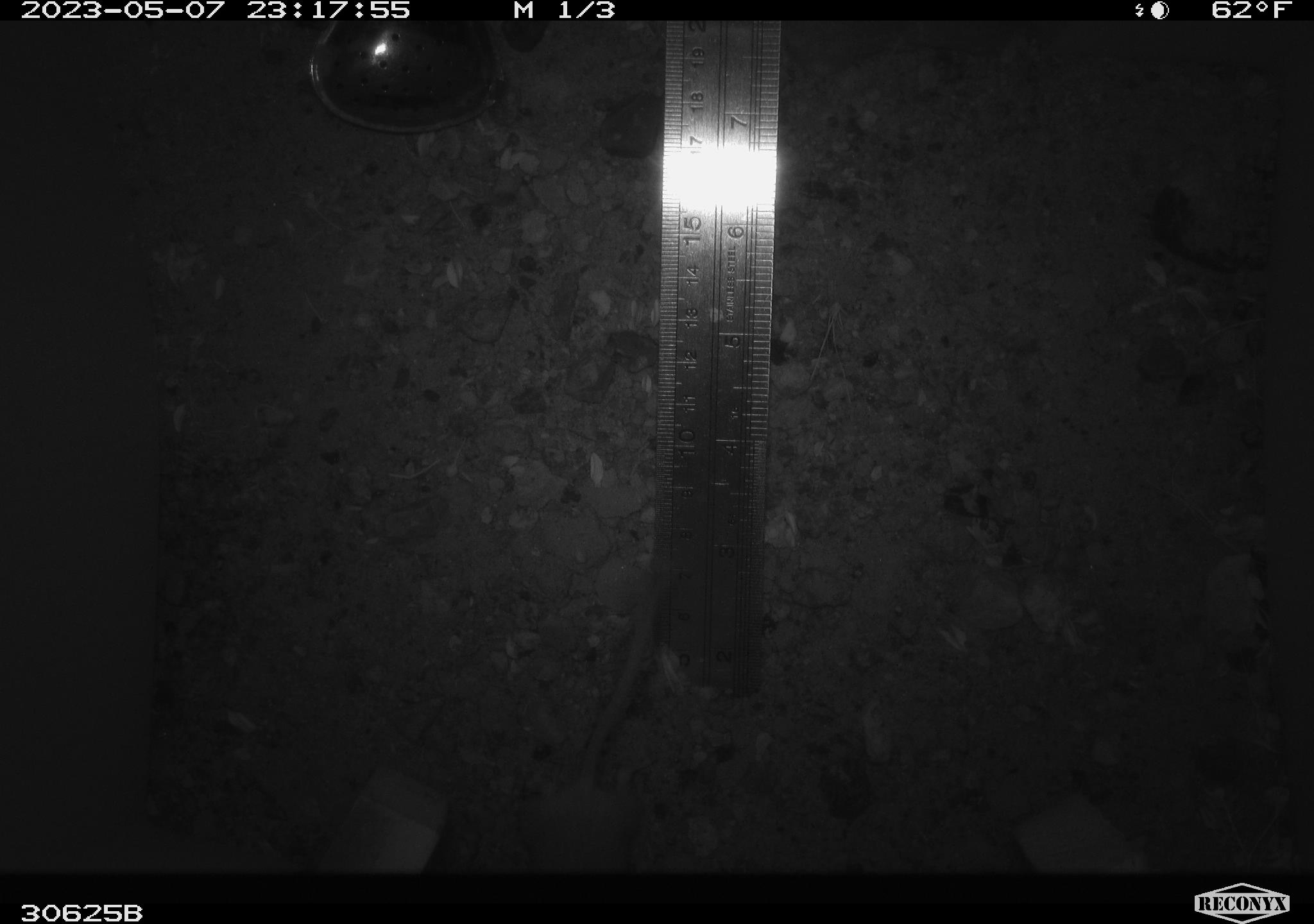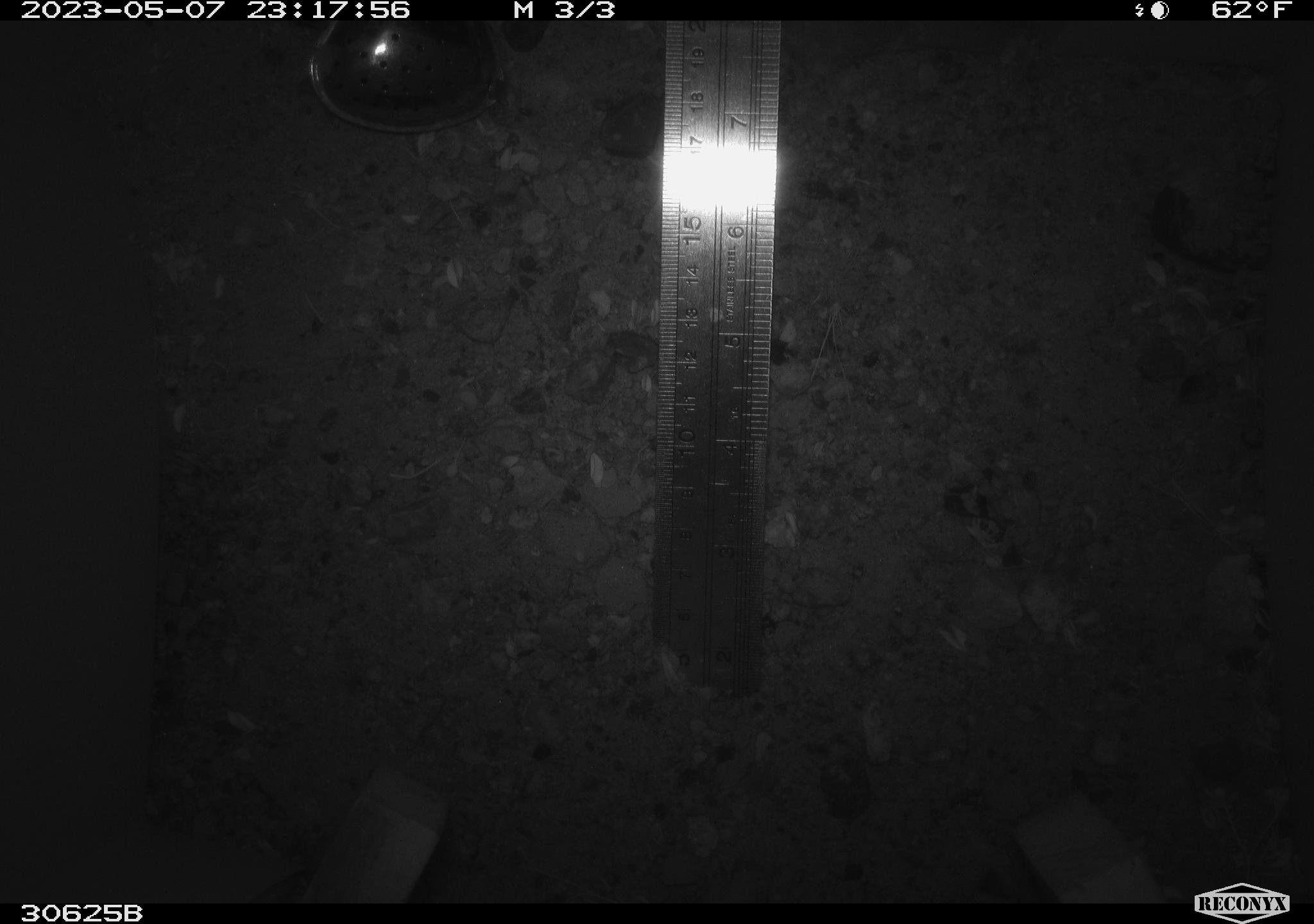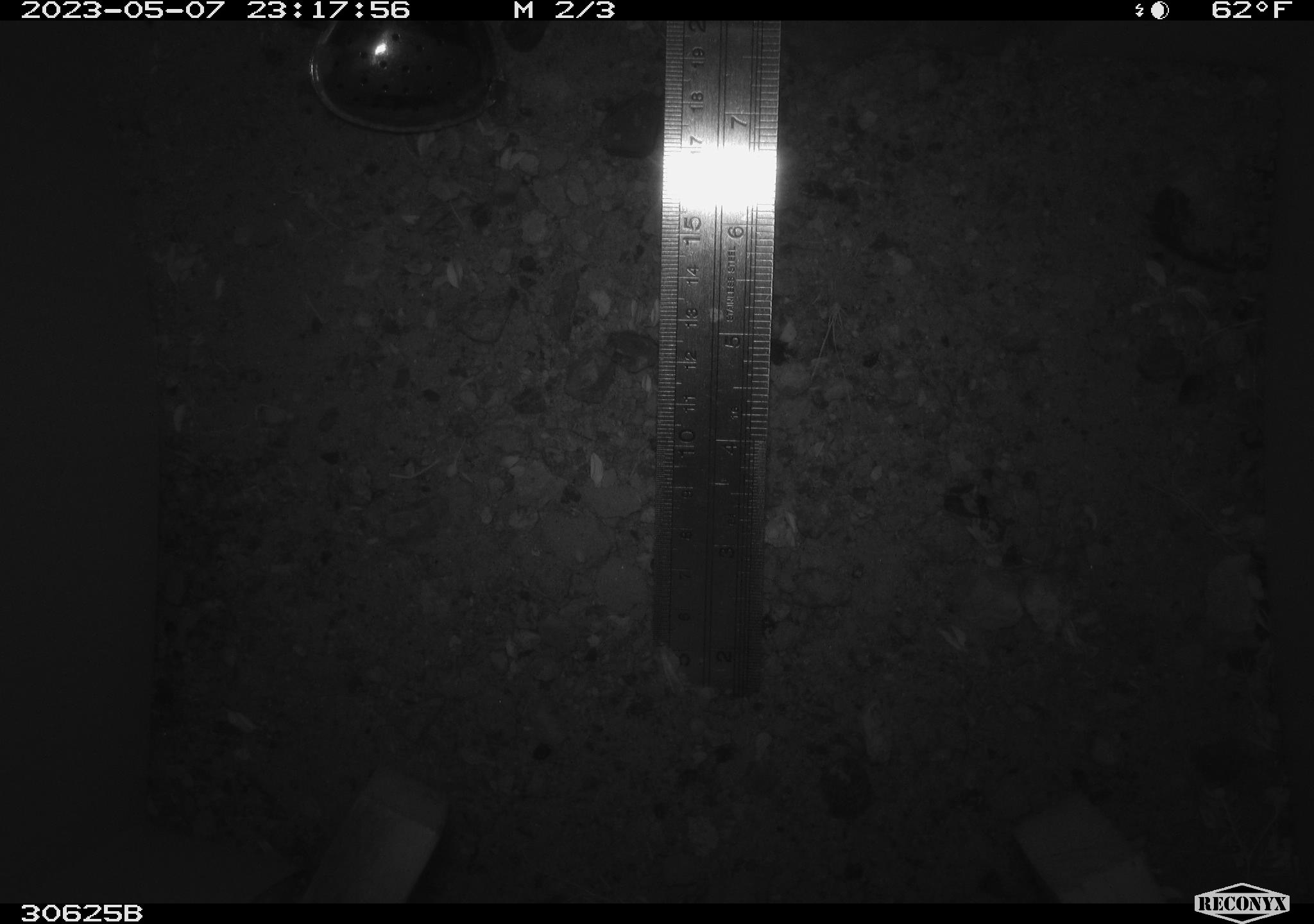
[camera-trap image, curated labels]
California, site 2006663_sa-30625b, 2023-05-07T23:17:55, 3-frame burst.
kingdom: Animalia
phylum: Chordata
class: Mammalia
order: Rodentia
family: Heteromyidae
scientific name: Heteromyidae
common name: kangaroo rats and pocket mice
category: heteromyidae family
Heteromyidae family (kangaroo rats and pocket mice) (Heteromyidae).